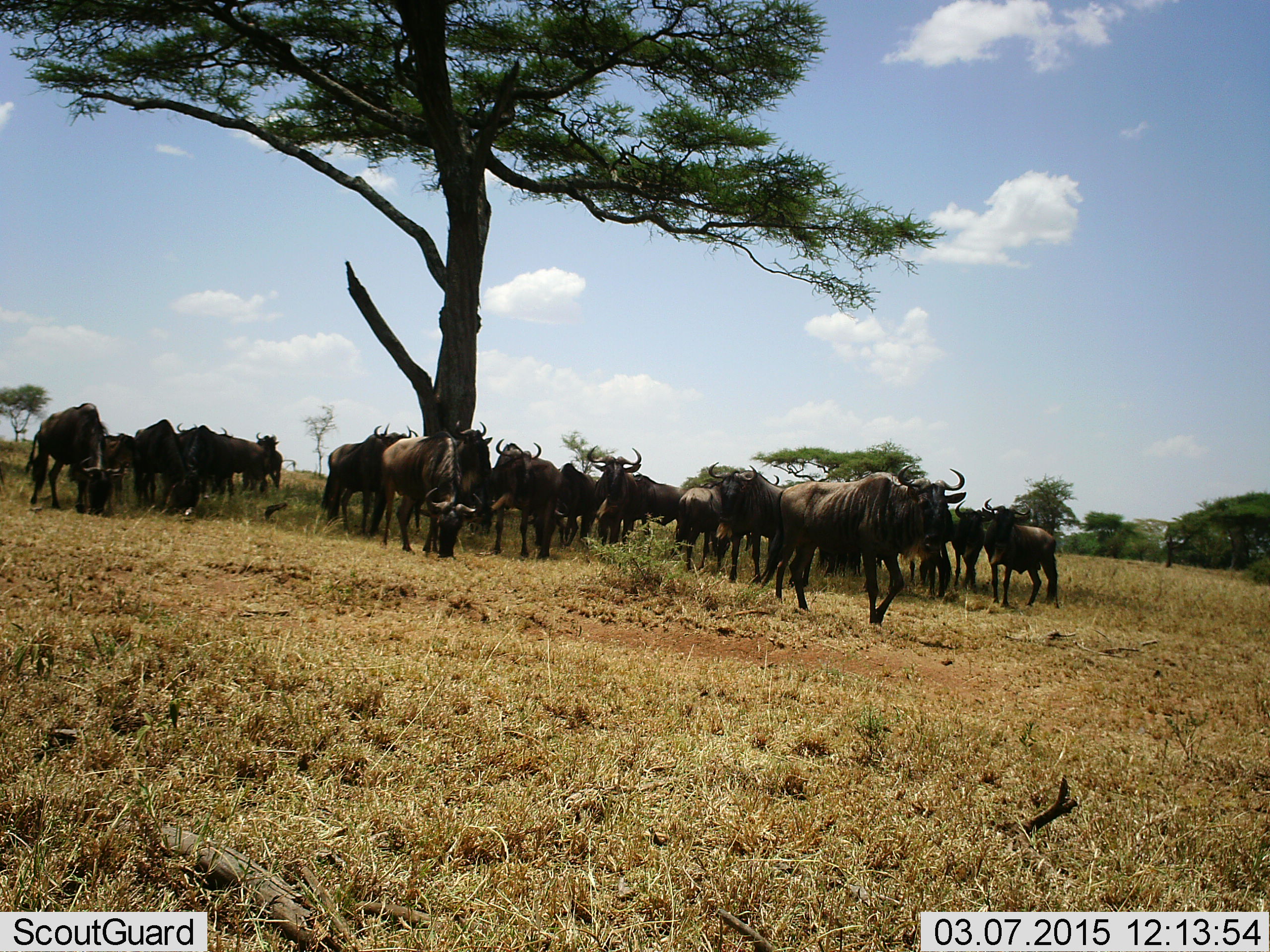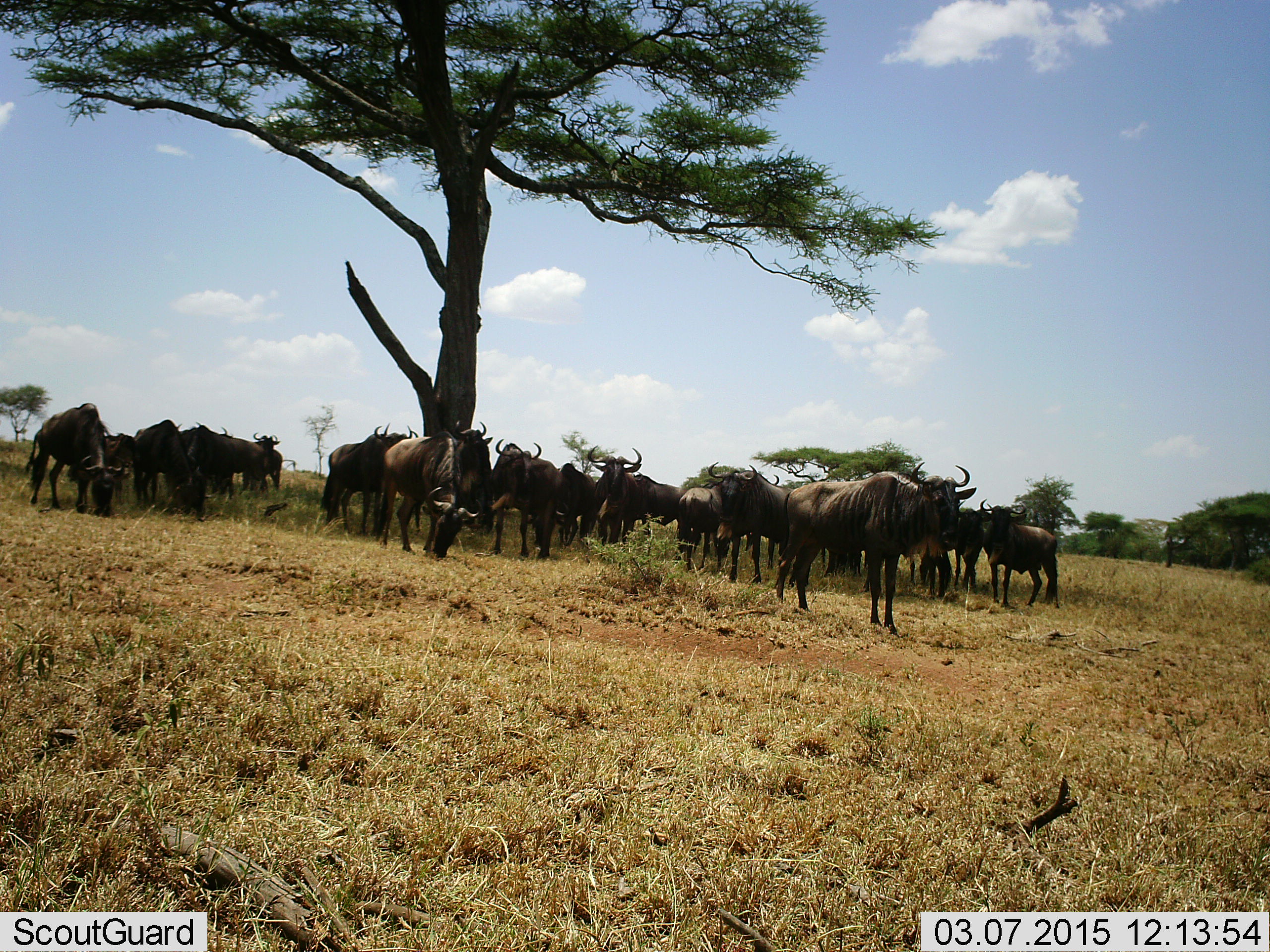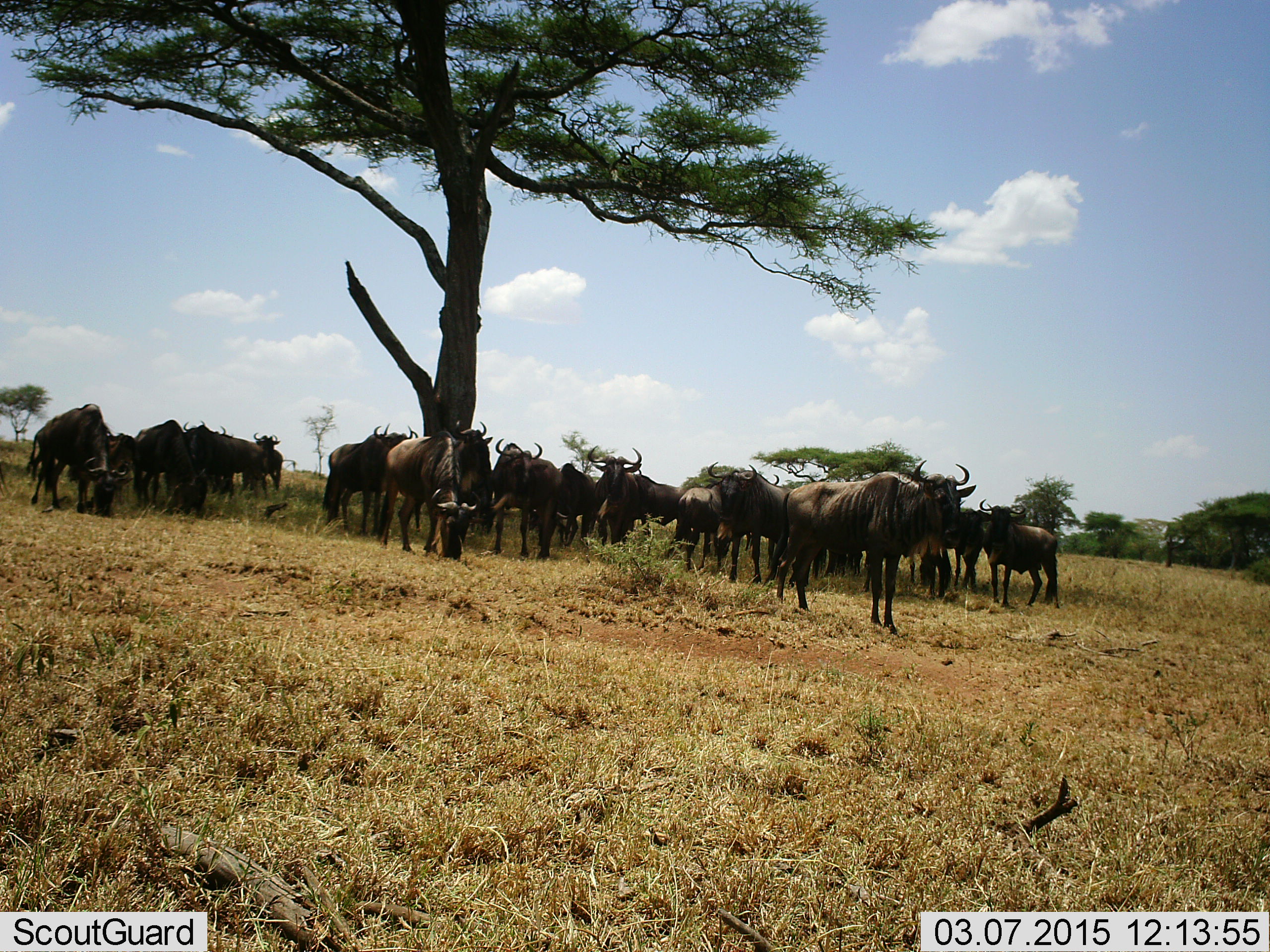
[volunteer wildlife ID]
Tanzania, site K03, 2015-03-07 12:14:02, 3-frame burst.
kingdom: Animalia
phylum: Chordata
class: Mammalia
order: Artiodactyla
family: Bovidae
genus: Connochaetes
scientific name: Connochaetes taurinus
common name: blue wildebeest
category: wildebeest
Wildebeest (blue wildebeest) (Connochaetes taurinus), count 11-50. Behavior (volunteer vote fractions): standing 90%, resting 30%, moving 10%, interacting 10%. Young present (vote fraction): 0%. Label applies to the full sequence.